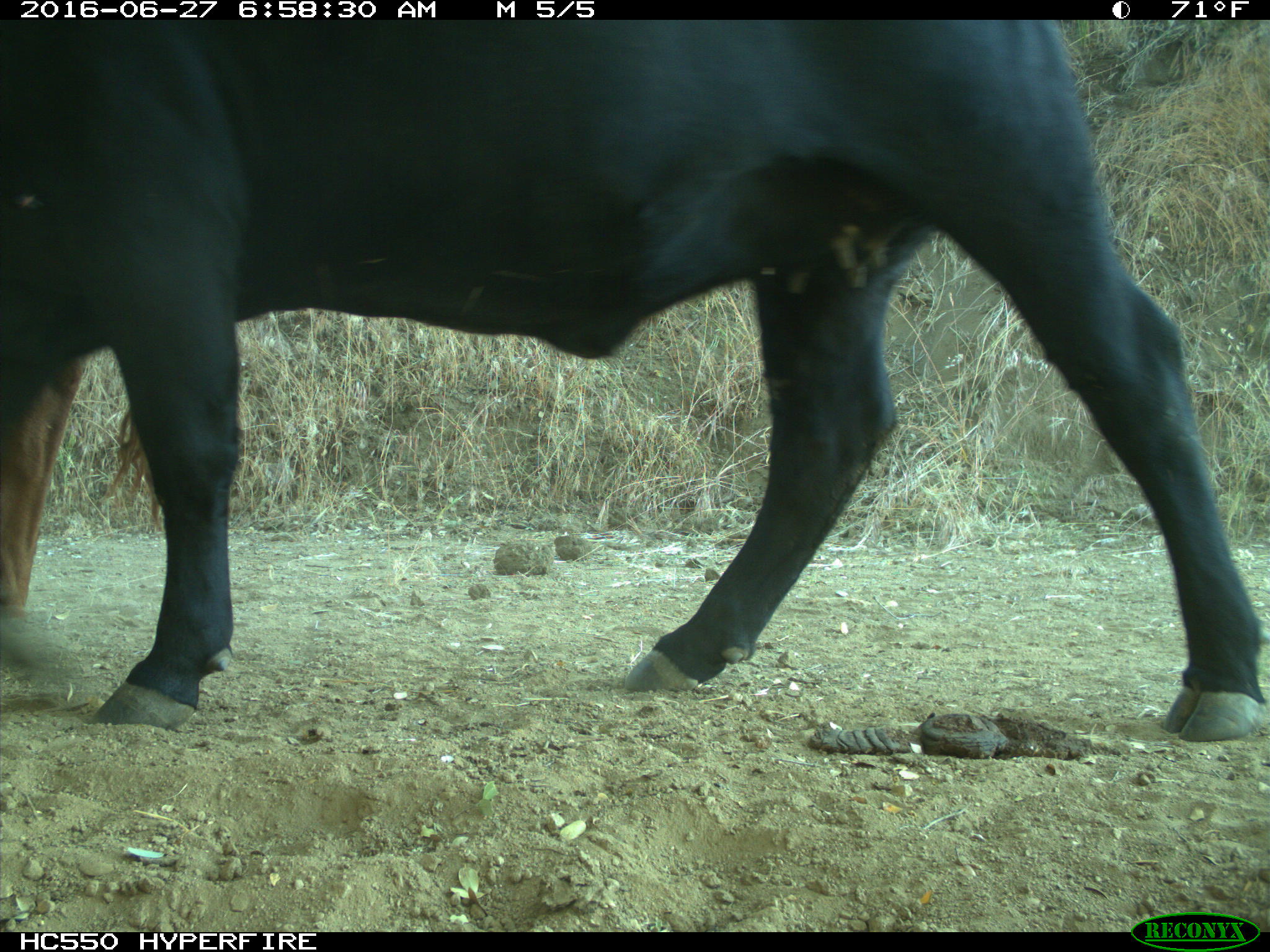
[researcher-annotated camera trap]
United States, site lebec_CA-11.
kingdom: Animalia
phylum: Chordata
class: Mammalia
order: Artiodactyla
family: Bovidae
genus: Bos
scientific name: Bos taurus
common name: domestic cow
Bos taurus (domestic cow).